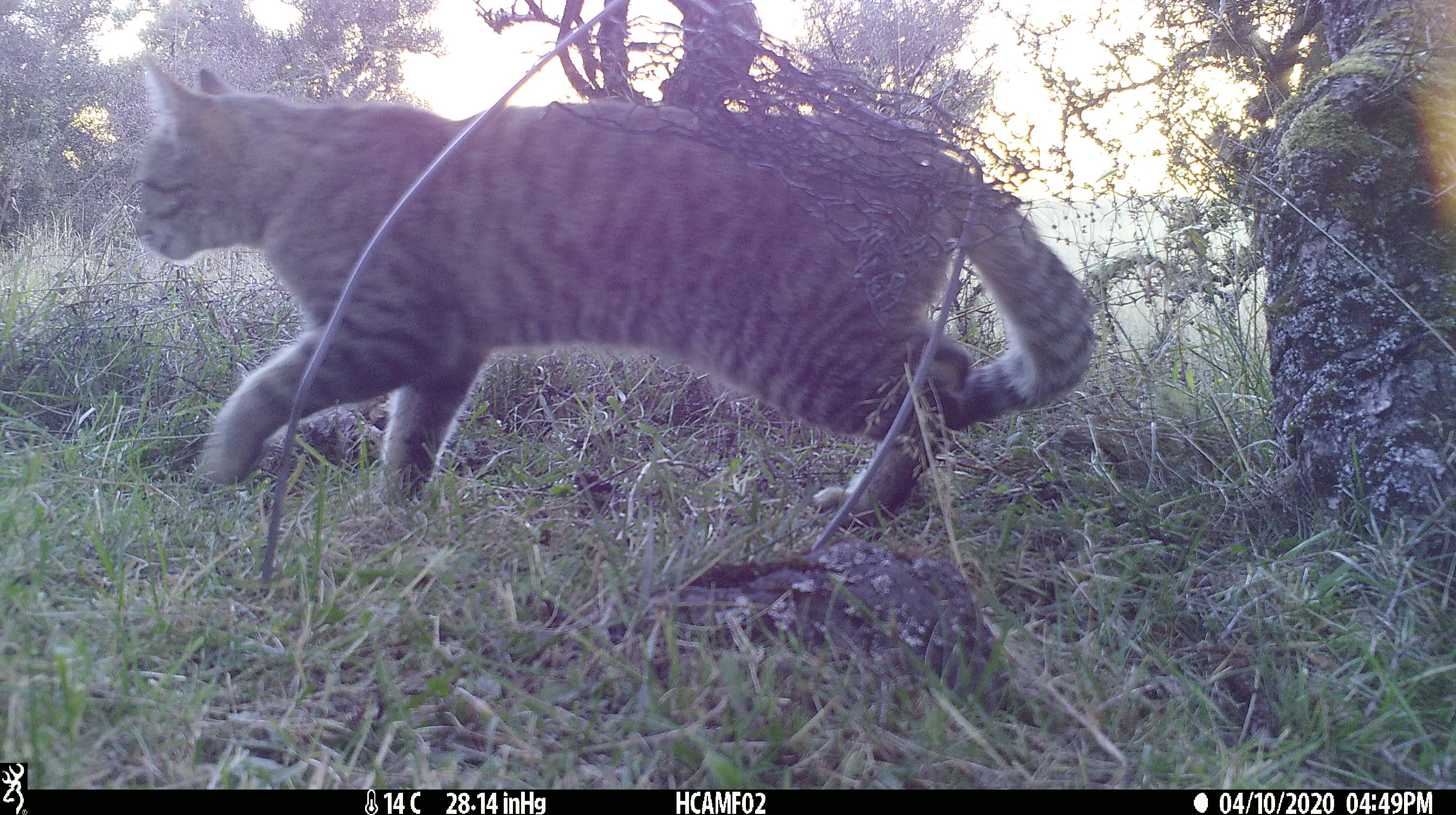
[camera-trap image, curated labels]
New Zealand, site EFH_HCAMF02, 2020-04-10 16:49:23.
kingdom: Animalia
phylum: Chordata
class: Mammalia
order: Carnivora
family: Felidae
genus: Felis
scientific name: Felis catus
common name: domestic cat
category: cat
Cat (domestic cat) (Felis catus).